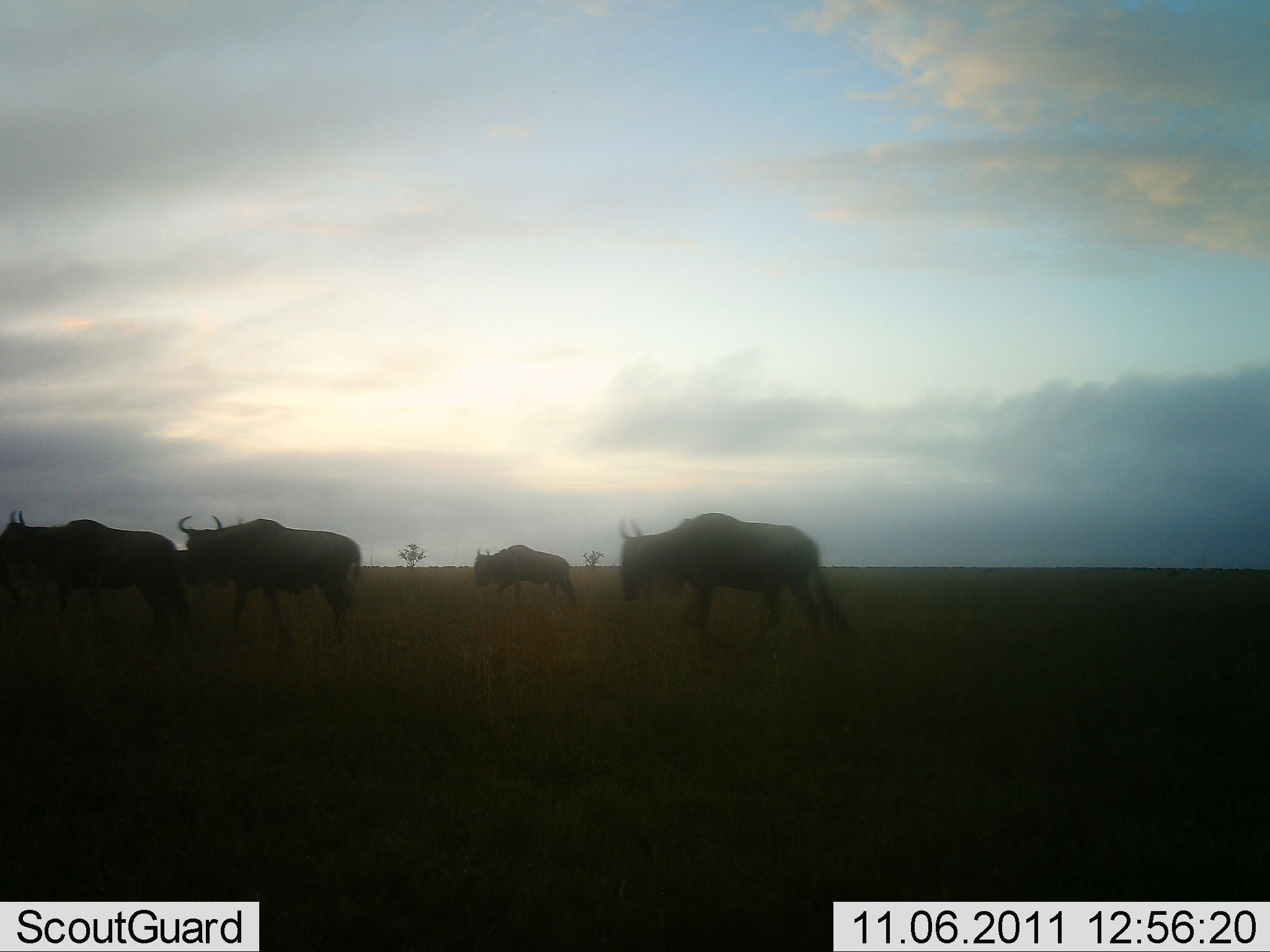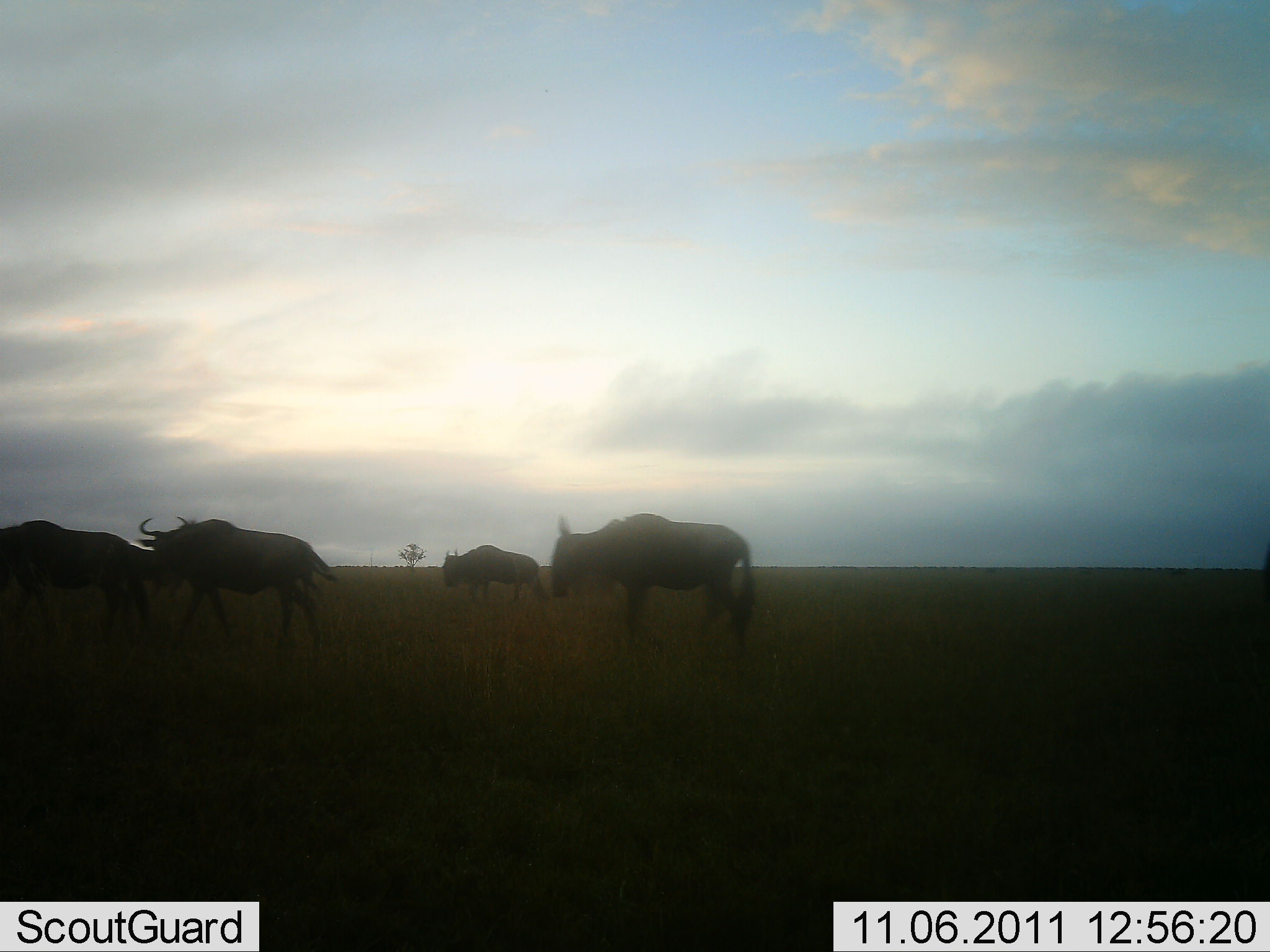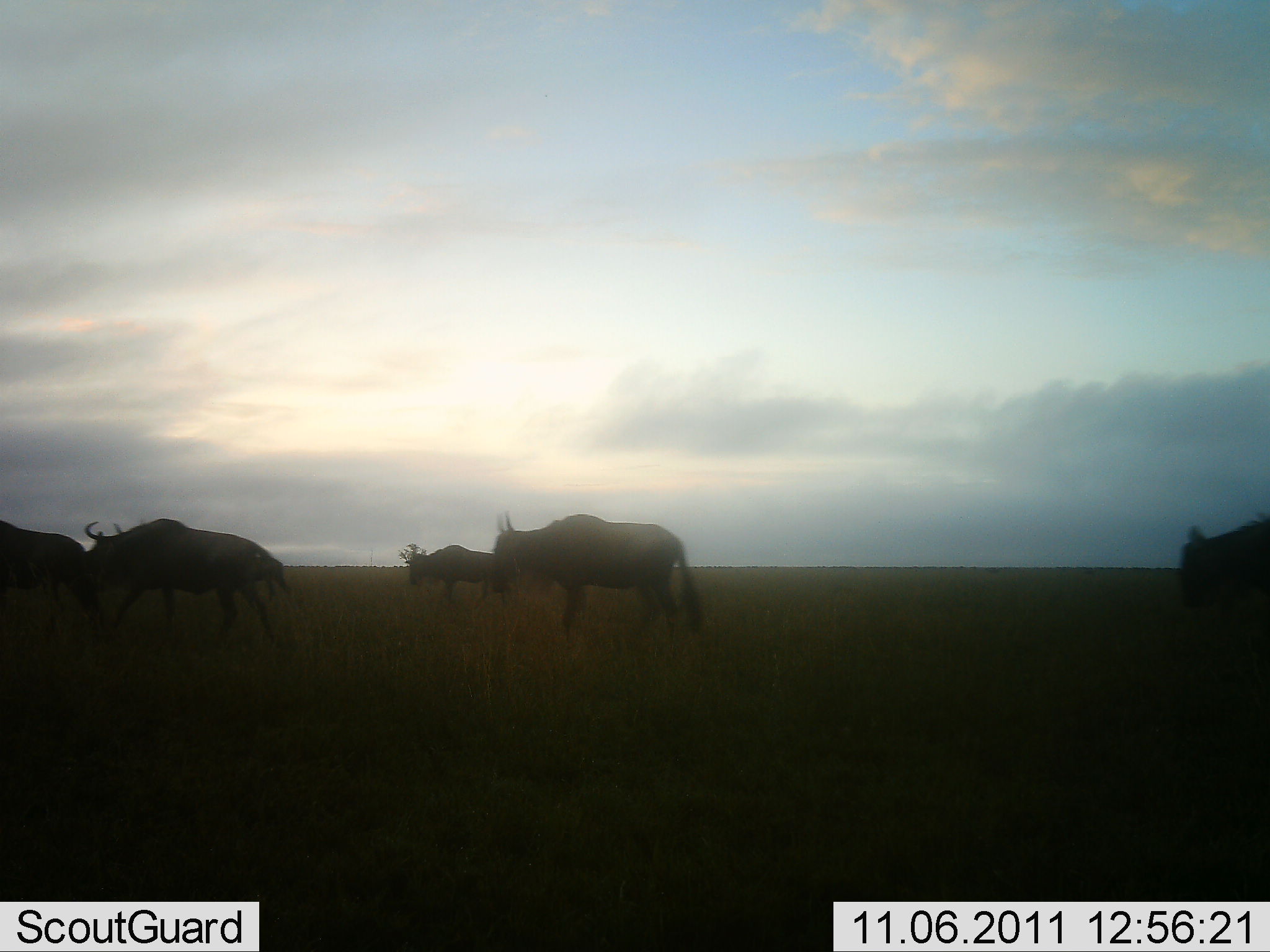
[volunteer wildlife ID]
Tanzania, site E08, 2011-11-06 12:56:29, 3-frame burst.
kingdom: Animalia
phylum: Chordata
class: Mammalia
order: Artiodactyla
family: Bovidae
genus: Connochaetes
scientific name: Connochaetes taurinus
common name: blue wildebeest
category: wildebeest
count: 5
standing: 0%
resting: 0%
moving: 100%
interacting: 0%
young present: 0%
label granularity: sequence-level